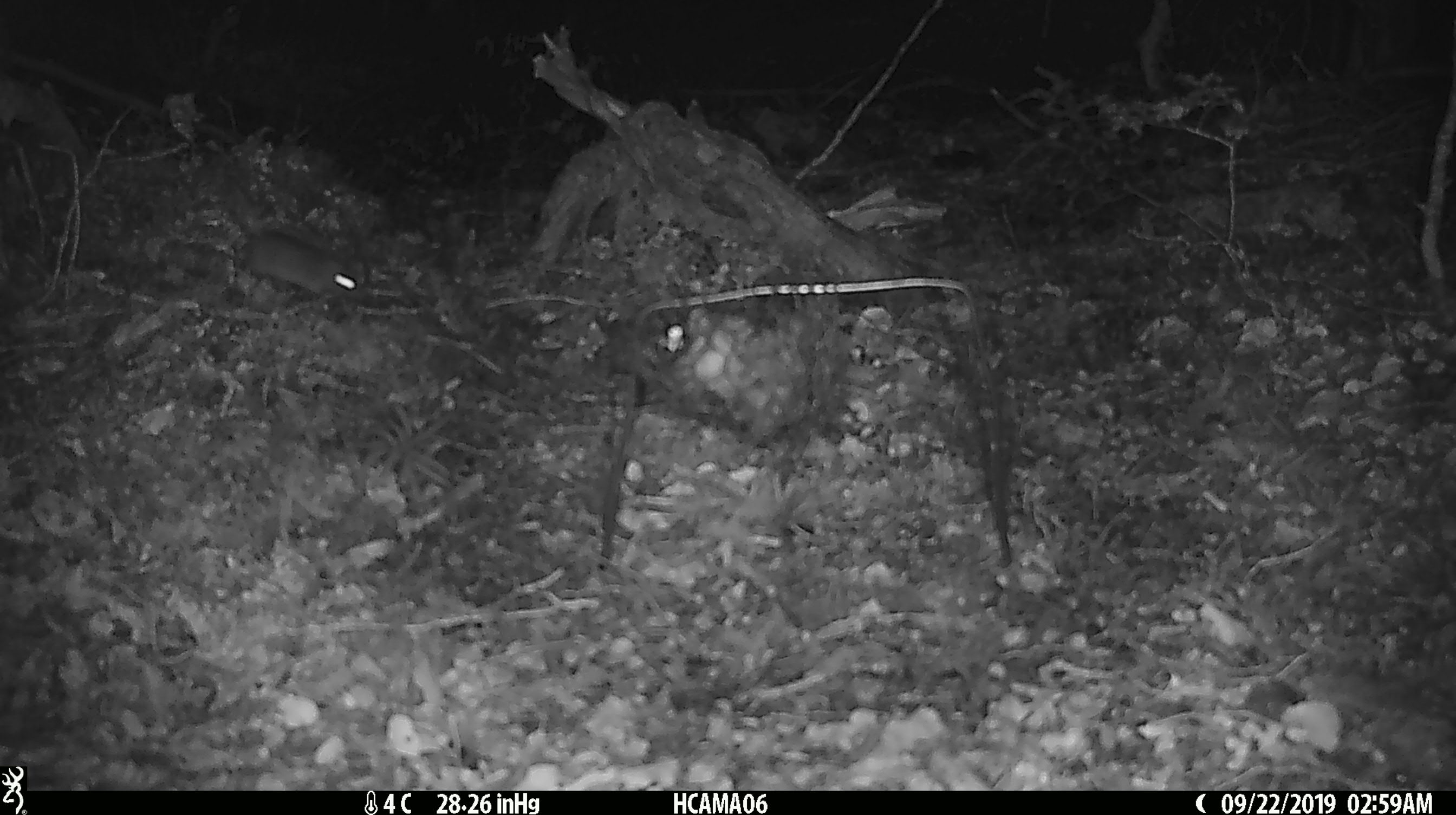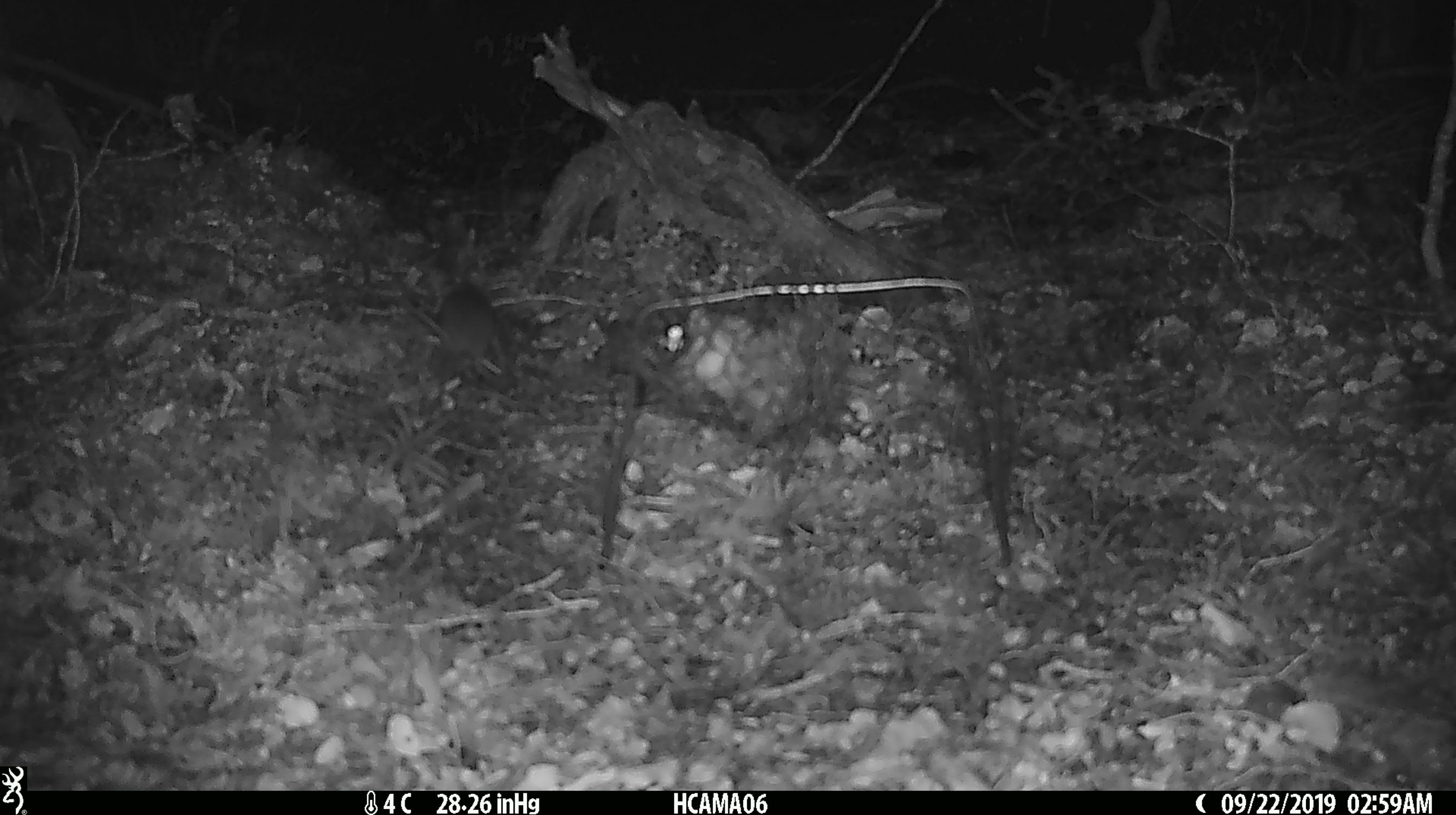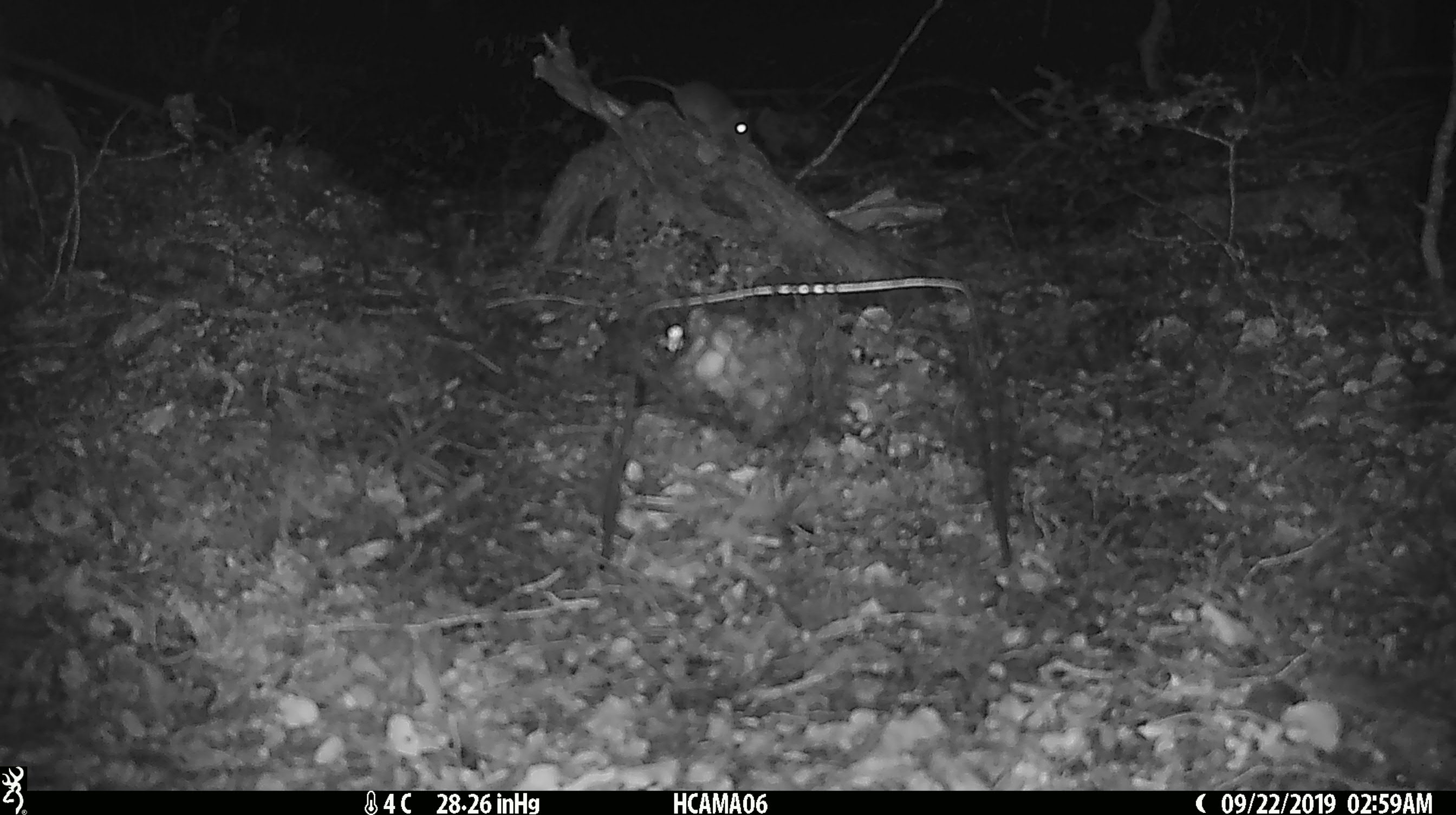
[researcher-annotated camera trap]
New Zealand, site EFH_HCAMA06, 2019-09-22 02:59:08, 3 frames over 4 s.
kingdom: Animalia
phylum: Chordata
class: Mammalia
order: Rodentia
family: Muridae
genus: Mus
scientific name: Mus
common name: mouse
Mouse (Mus).